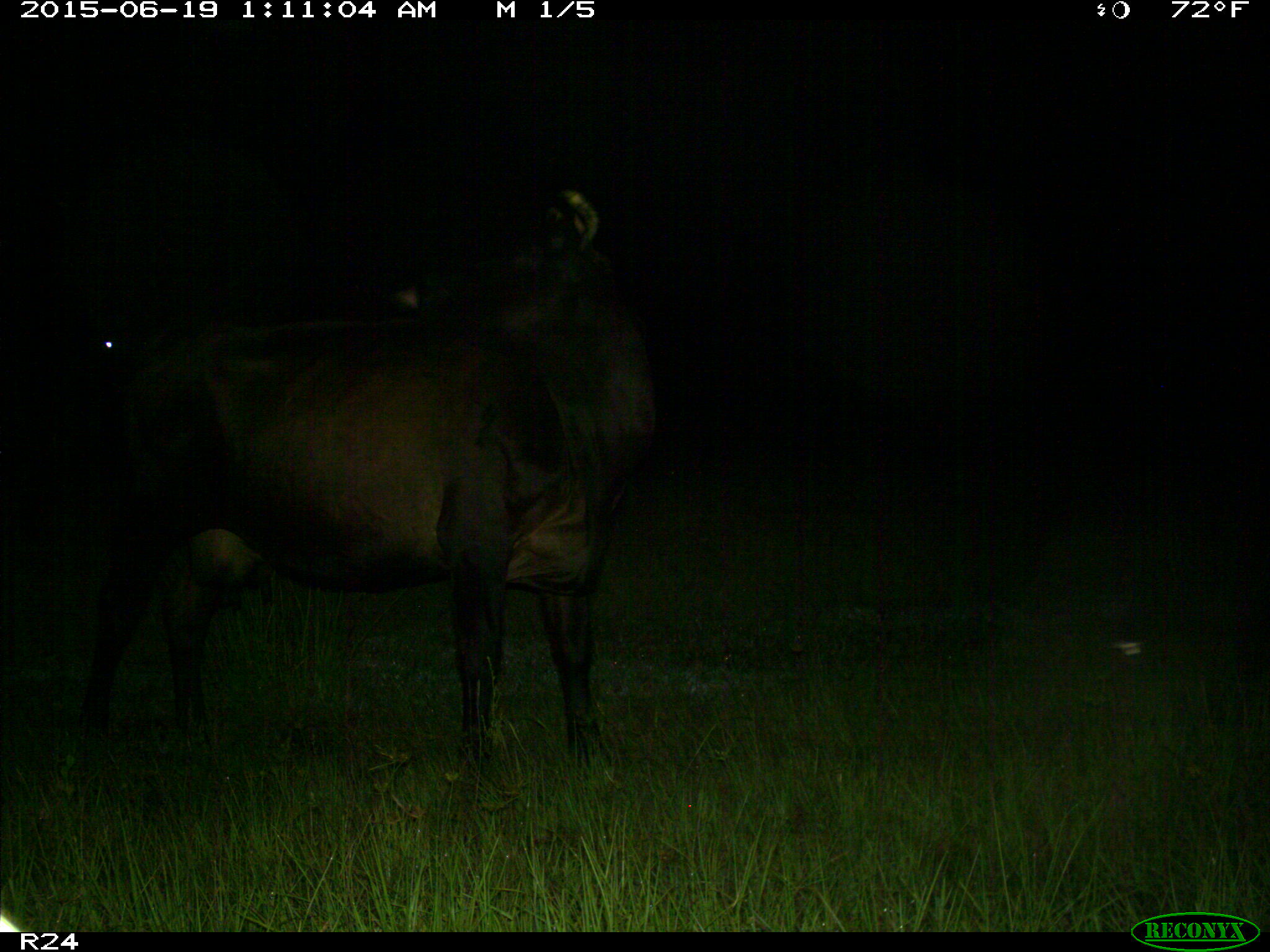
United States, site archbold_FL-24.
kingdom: Animalia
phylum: Chordata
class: Mammalia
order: Artiodactyla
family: Bovidae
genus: Bos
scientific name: Bos taurus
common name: domestic cow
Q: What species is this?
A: Bos taurus (domestic cow).